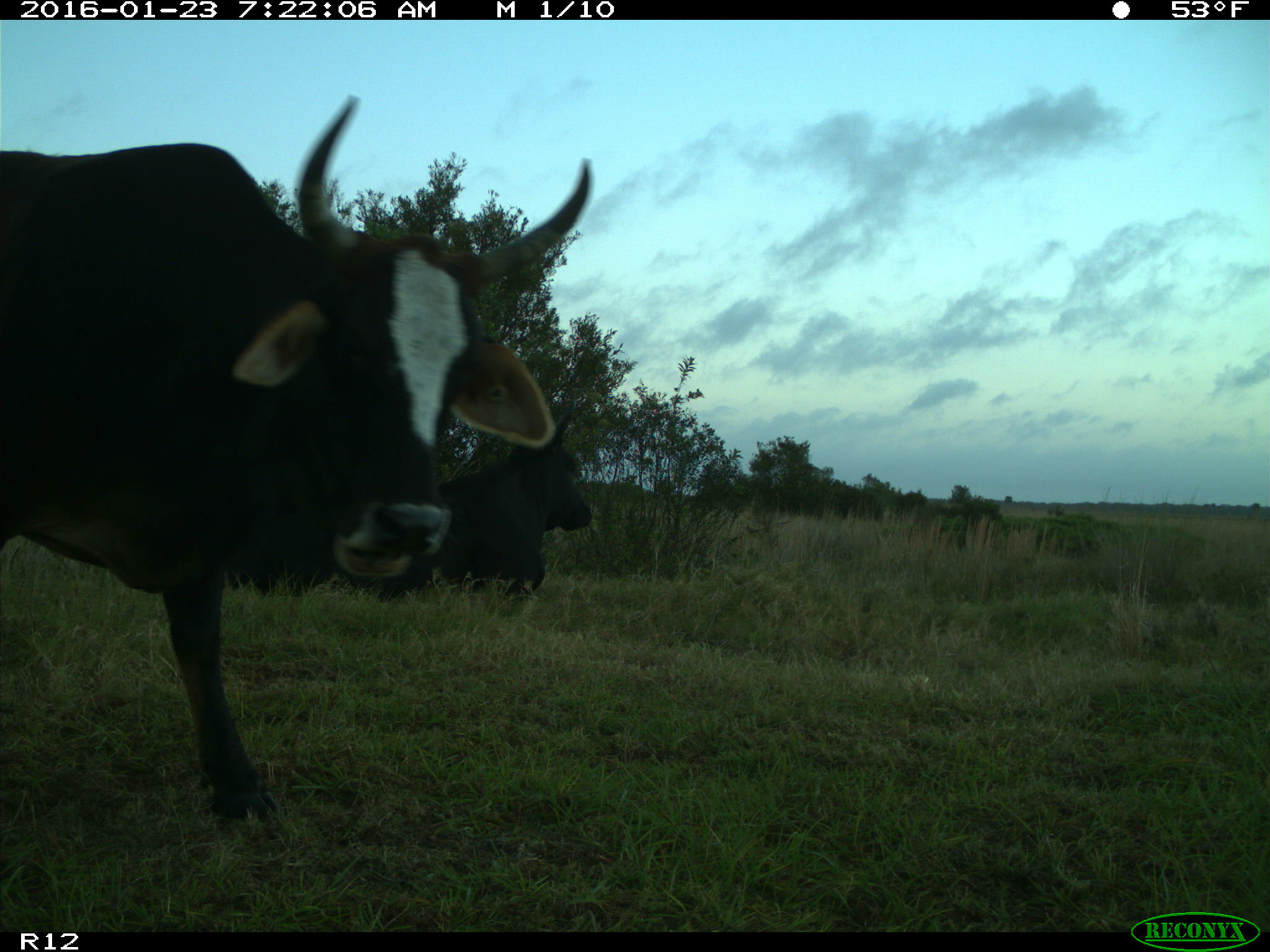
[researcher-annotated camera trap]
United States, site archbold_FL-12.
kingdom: Animalia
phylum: Chordata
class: Mammalia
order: Artiodactyla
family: Bovidae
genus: Bos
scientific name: Bos taurus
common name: domestic cow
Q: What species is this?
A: Bos taurus (domestic cow).